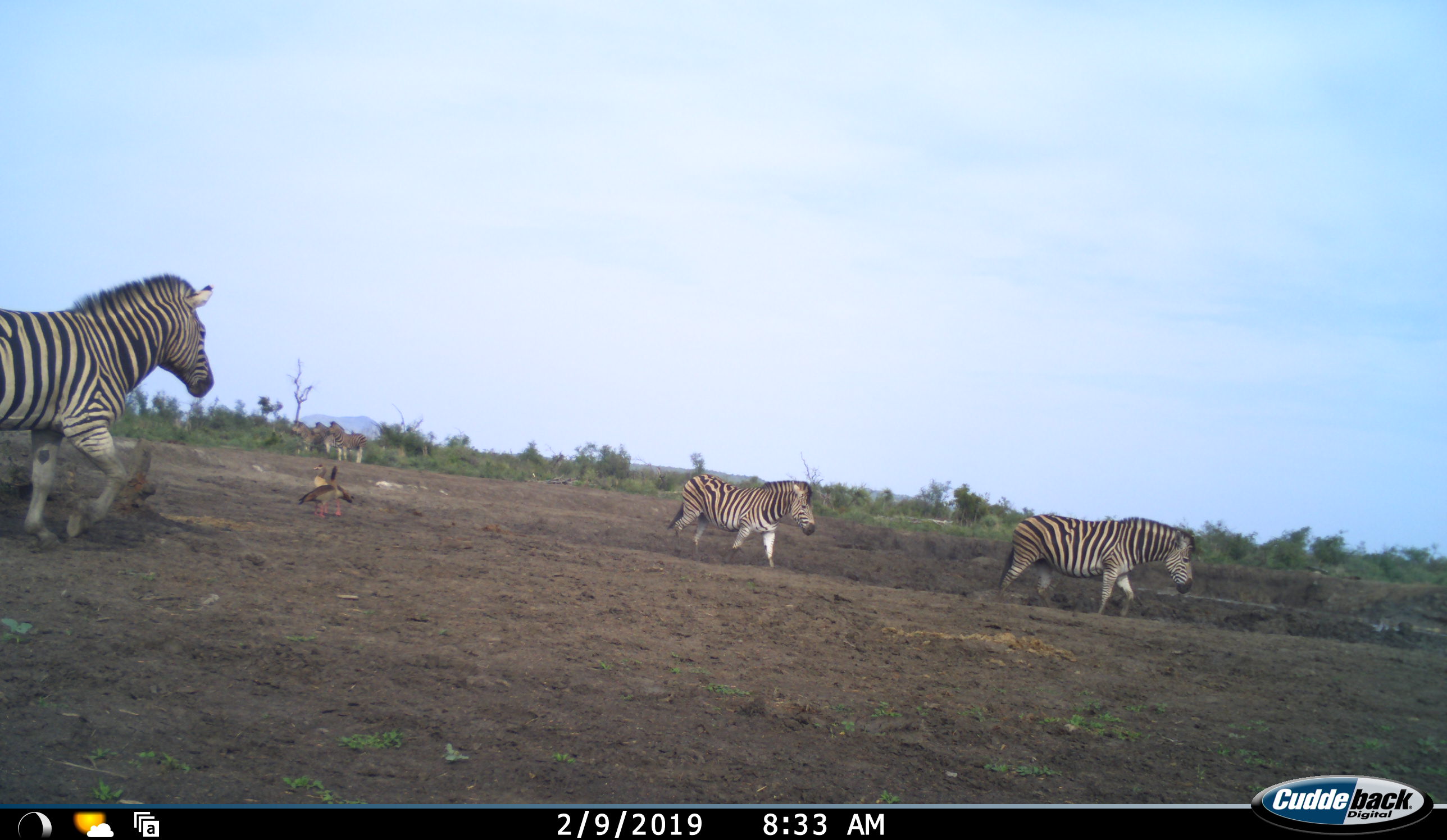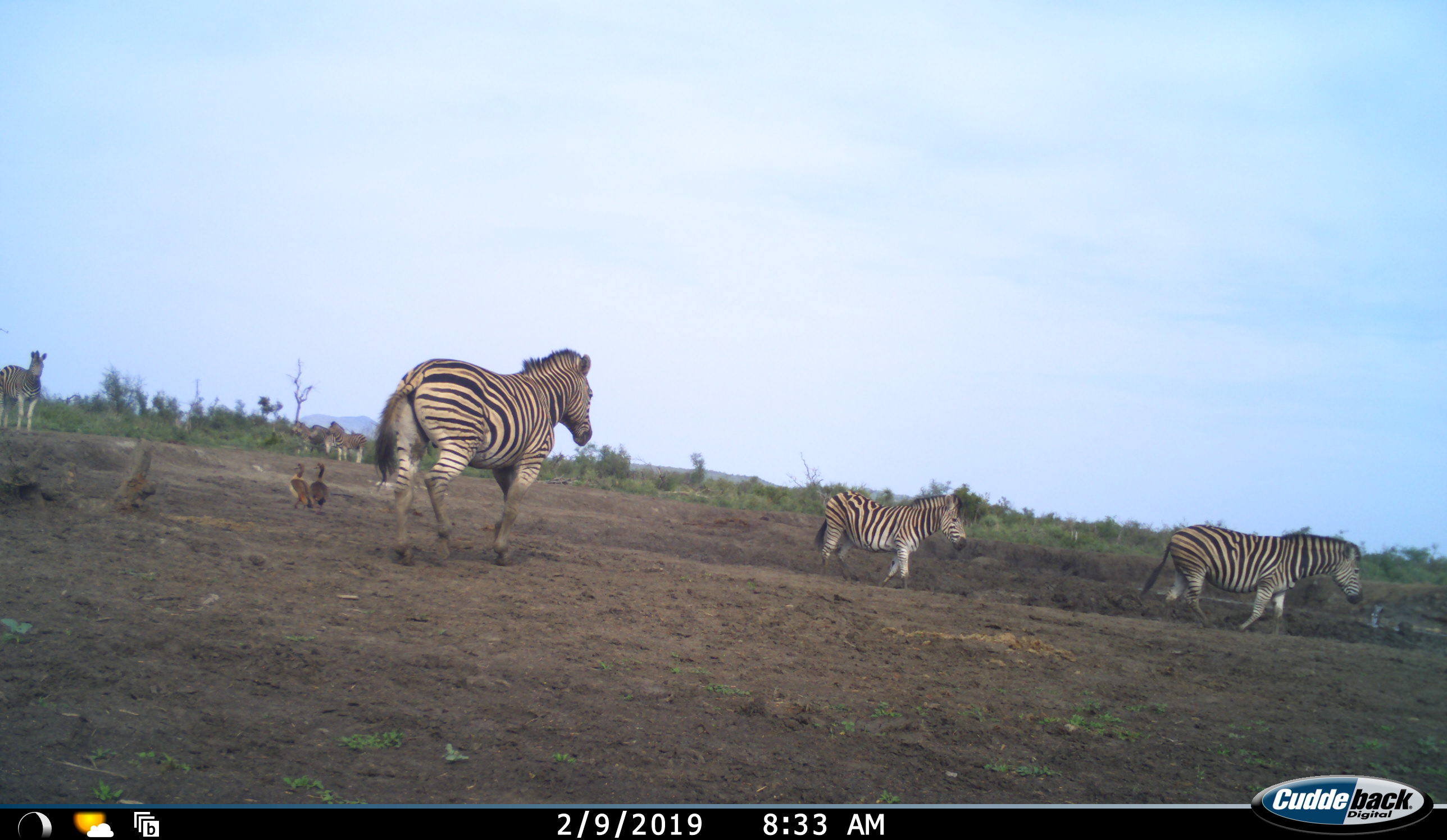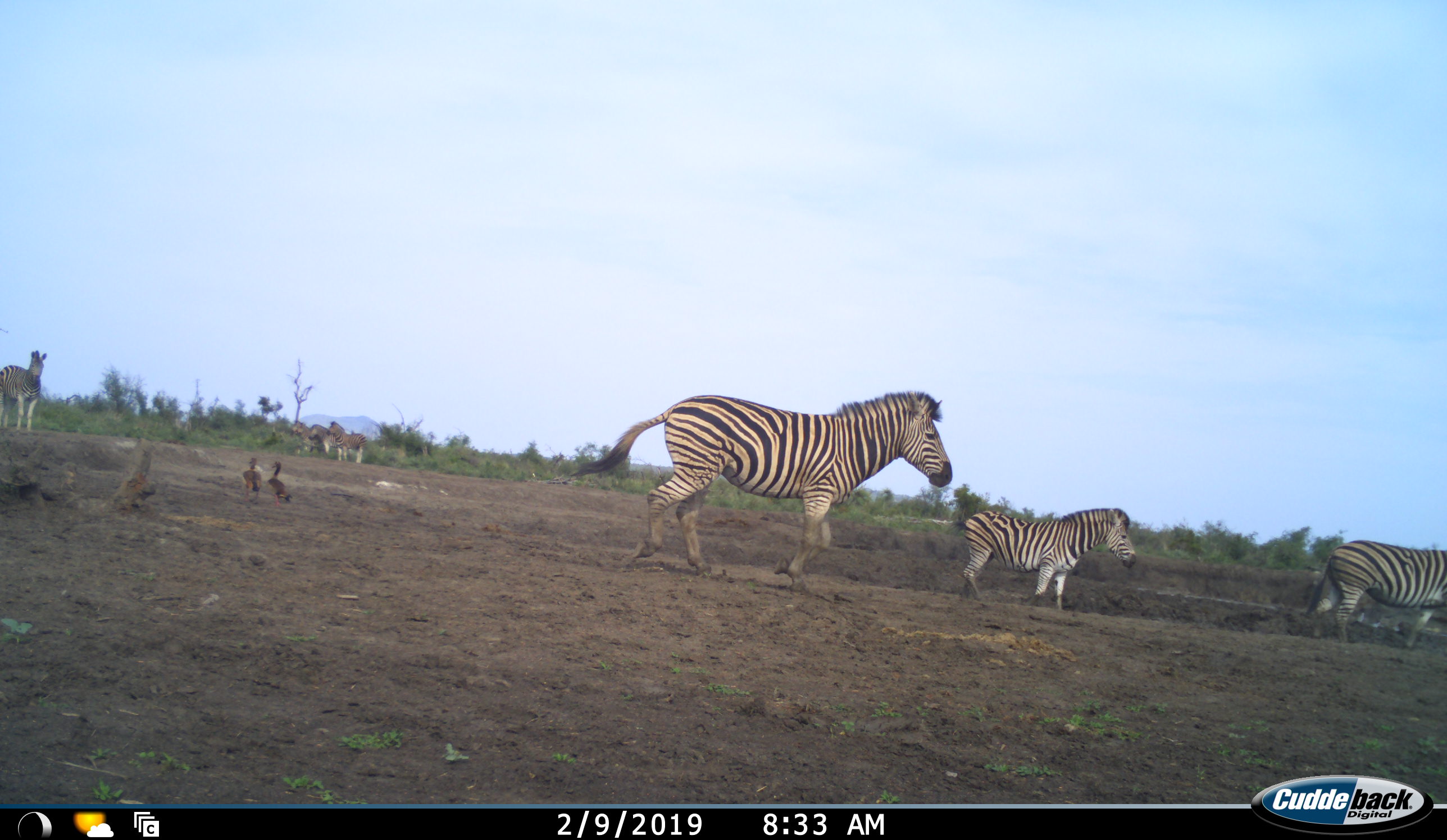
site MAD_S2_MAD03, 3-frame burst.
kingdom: Animalia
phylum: Chordata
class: Mammalia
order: Perissodactyla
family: Equidae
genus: Equus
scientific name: Equus quagga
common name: plains zebra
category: zebraplains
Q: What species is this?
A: Zebraplains (plains zebra) (Equus quagga).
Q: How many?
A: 7.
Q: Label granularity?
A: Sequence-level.